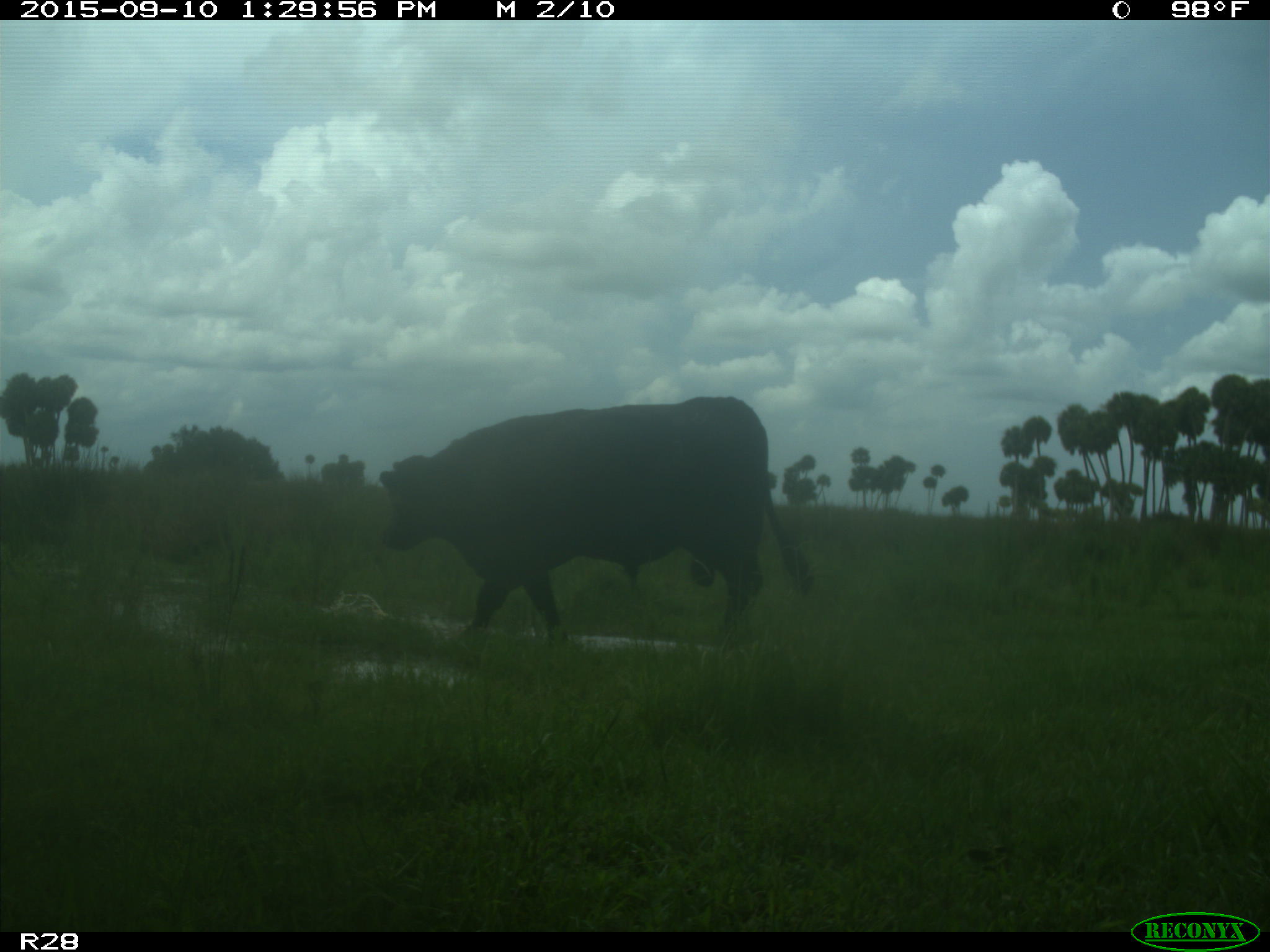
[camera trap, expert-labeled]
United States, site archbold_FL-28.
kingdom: Animalia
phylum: Chordata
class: Mammalia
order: Artiodactyla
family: Bovidae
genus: Bos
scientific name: Bos taurus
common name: domestic cow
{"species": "Bos taurus (domestic cow)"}